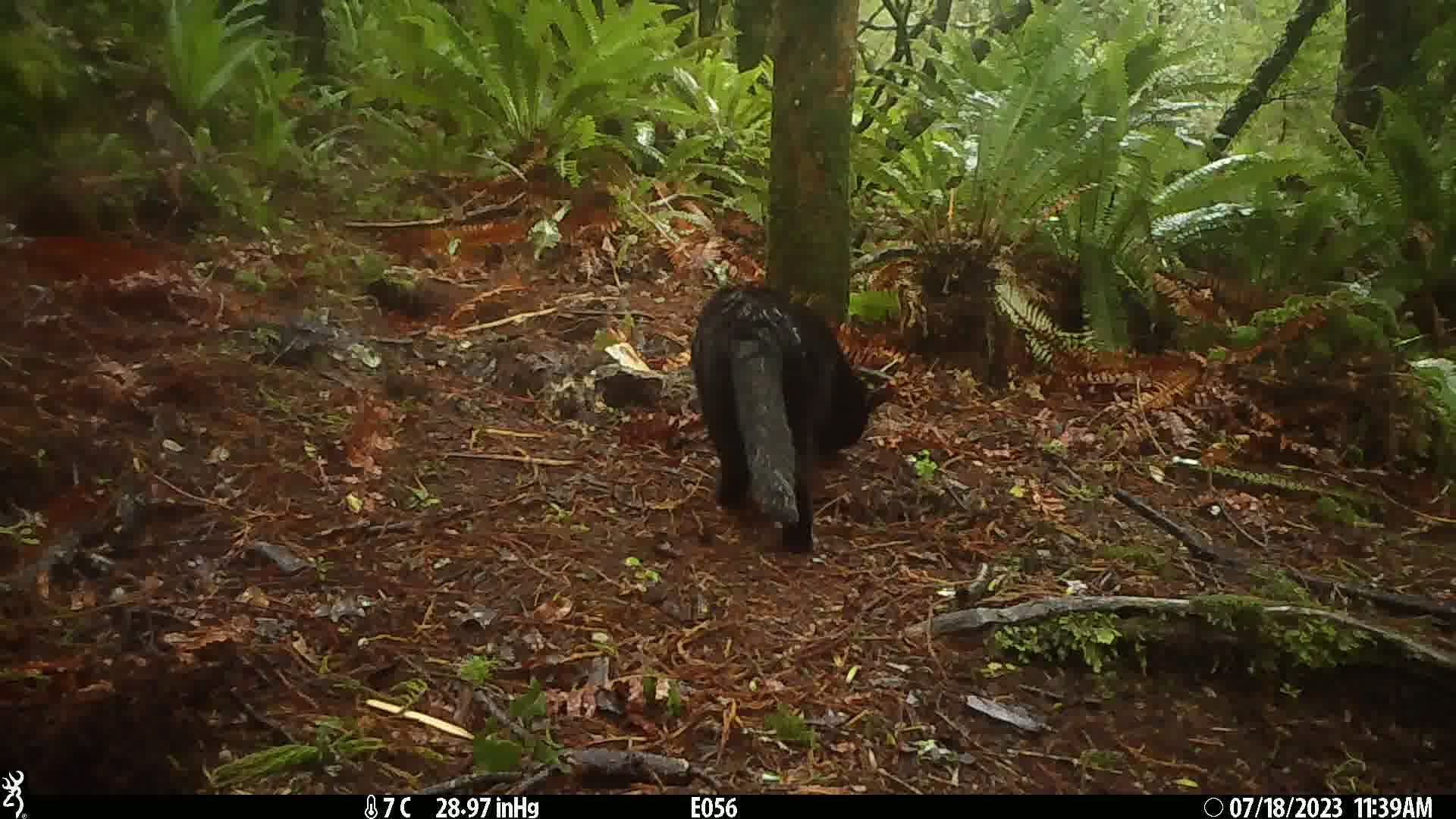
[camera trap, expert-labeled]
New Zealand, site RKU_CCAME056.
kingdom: Animalia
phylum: Chordata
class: Mammalia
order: Carnivora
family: Felidae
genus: Felis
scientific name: Felis catus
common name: domestic cat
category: cat